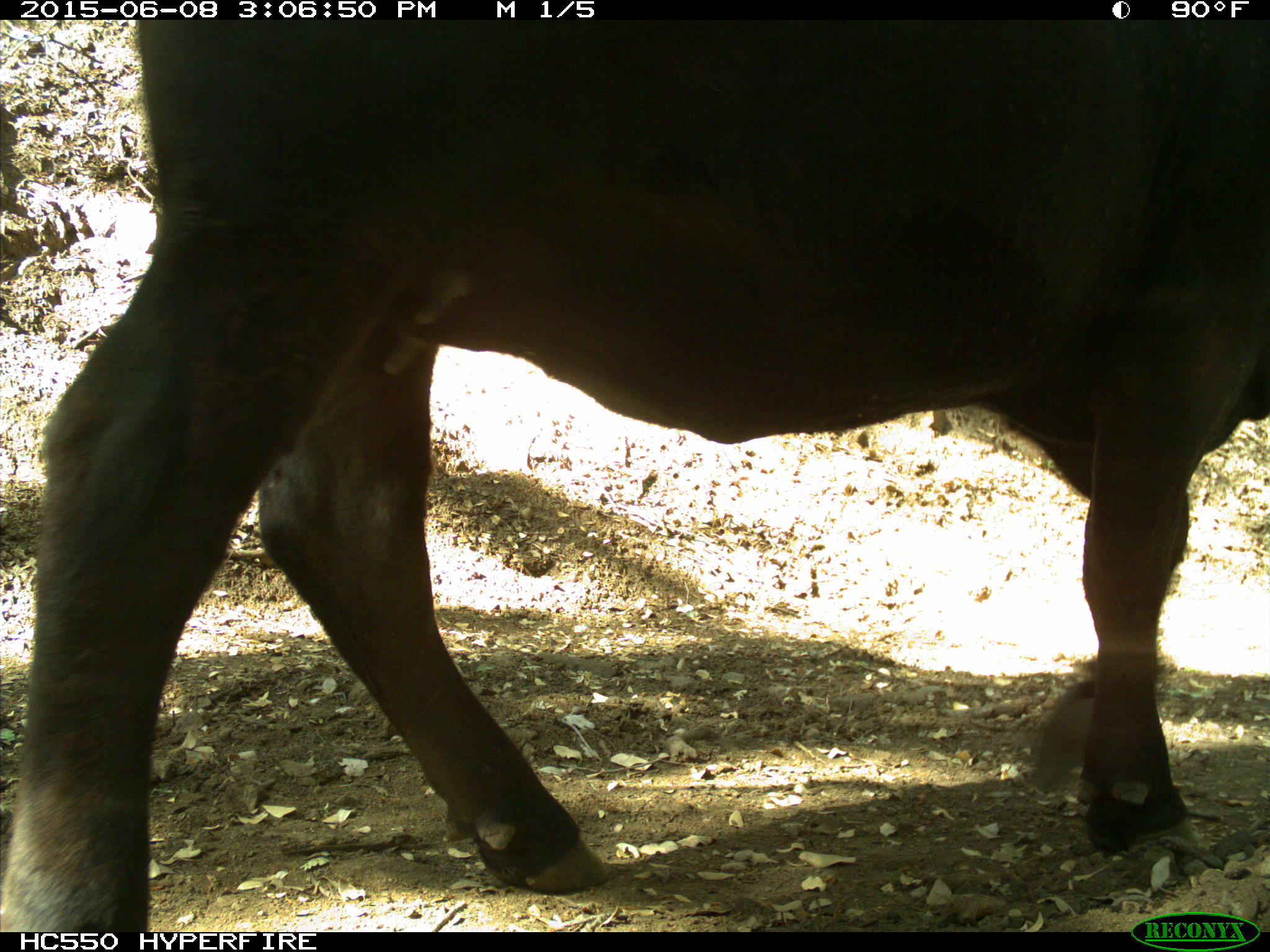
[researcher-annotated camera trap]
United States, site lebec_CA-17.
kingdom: Animalia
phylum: Chordata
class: Mammalia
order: Artiodactyla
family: Bovidae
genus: Bos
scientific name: Bos taurus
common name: domestic cow